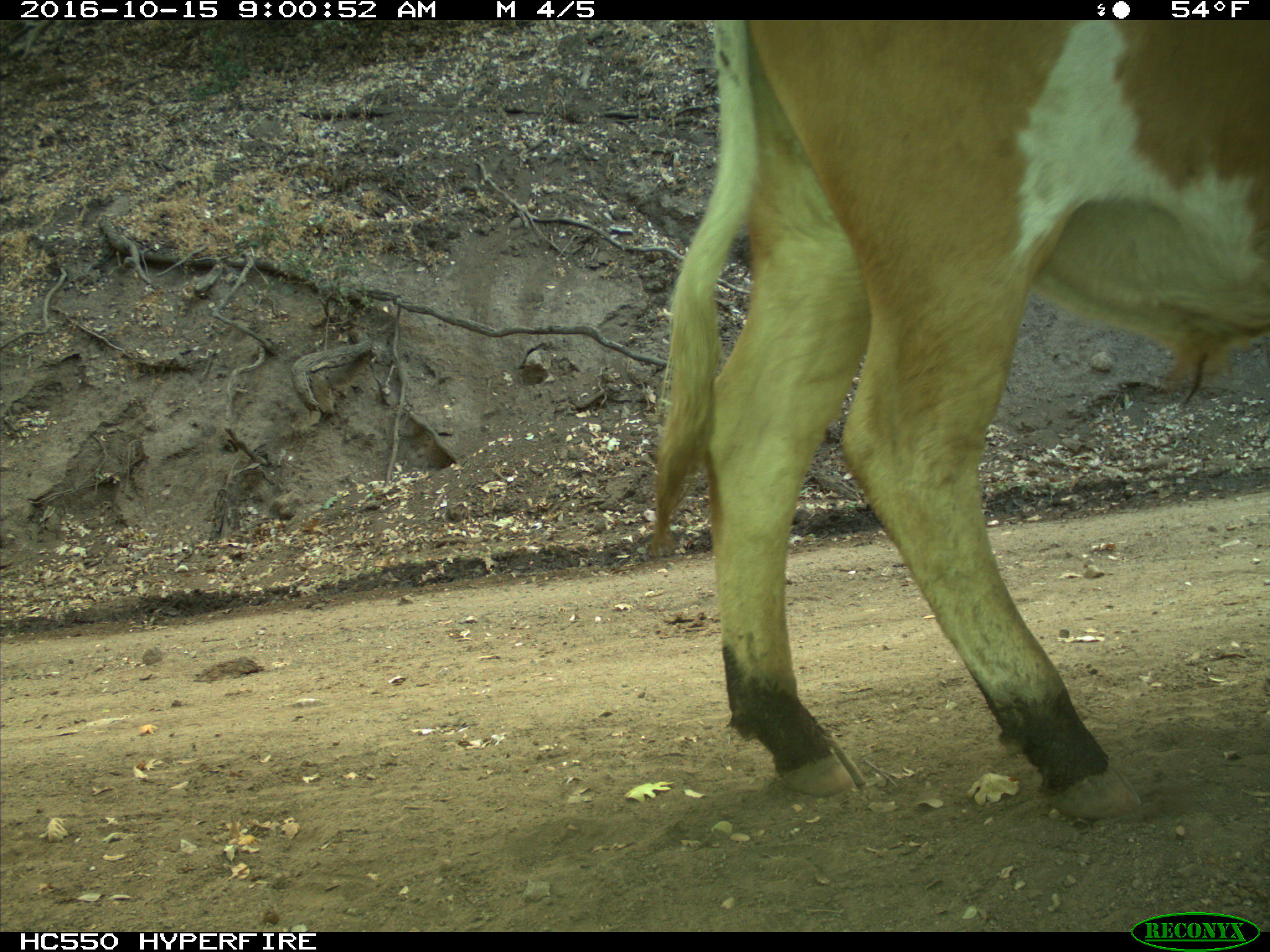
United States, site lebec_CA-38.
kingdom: Animalia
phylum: Chordata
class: Mammalia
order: Artiodactyla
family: Bovidae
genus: Bos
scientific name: Bos taurus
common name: domestic cow